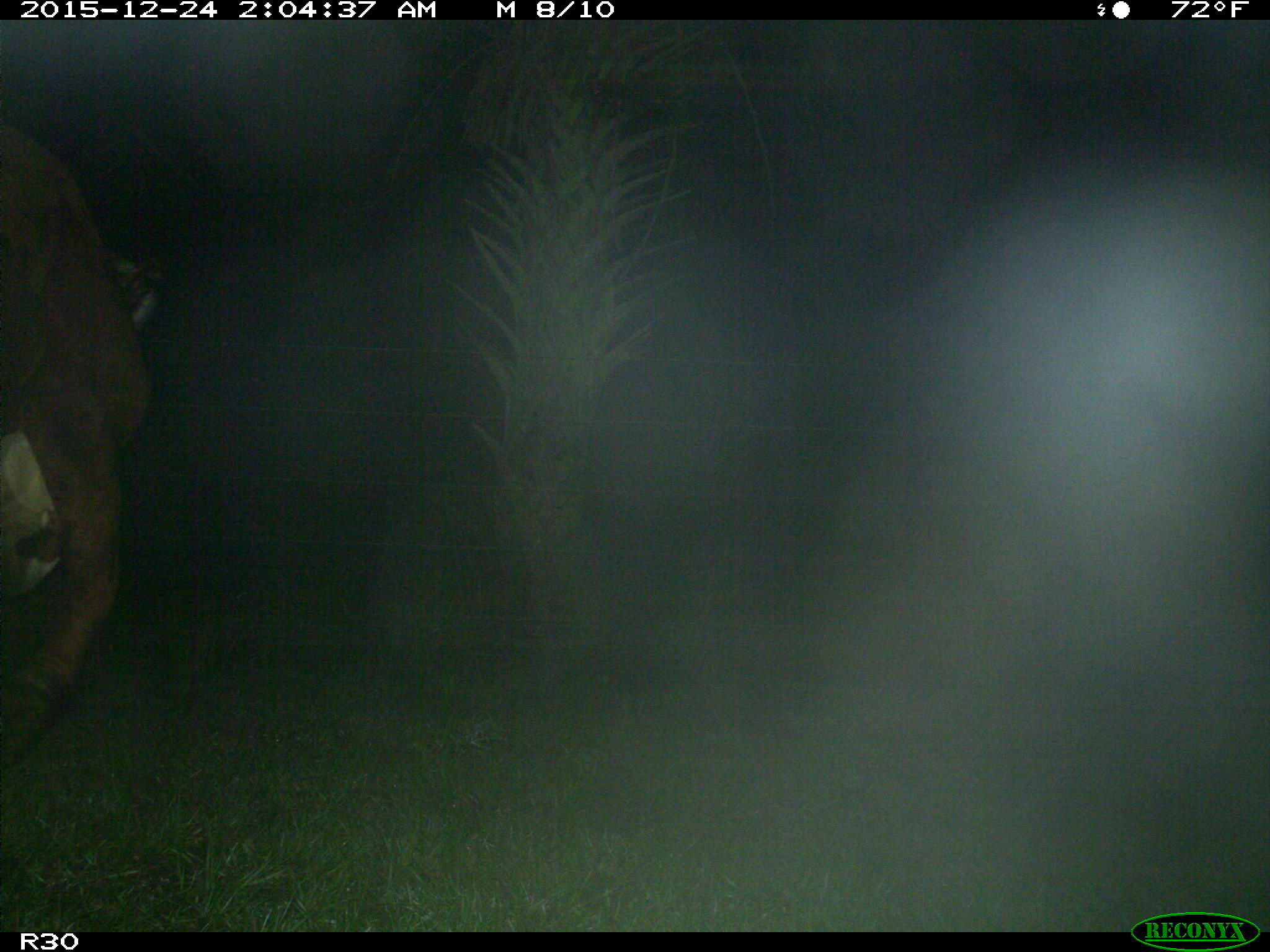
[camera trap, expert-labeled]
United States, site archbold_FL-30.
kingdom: Animalia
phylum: Chordata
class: Mammalia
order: Artiodactyla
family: Bovidae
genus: Bos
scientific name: Bos taurus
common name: domestic cow